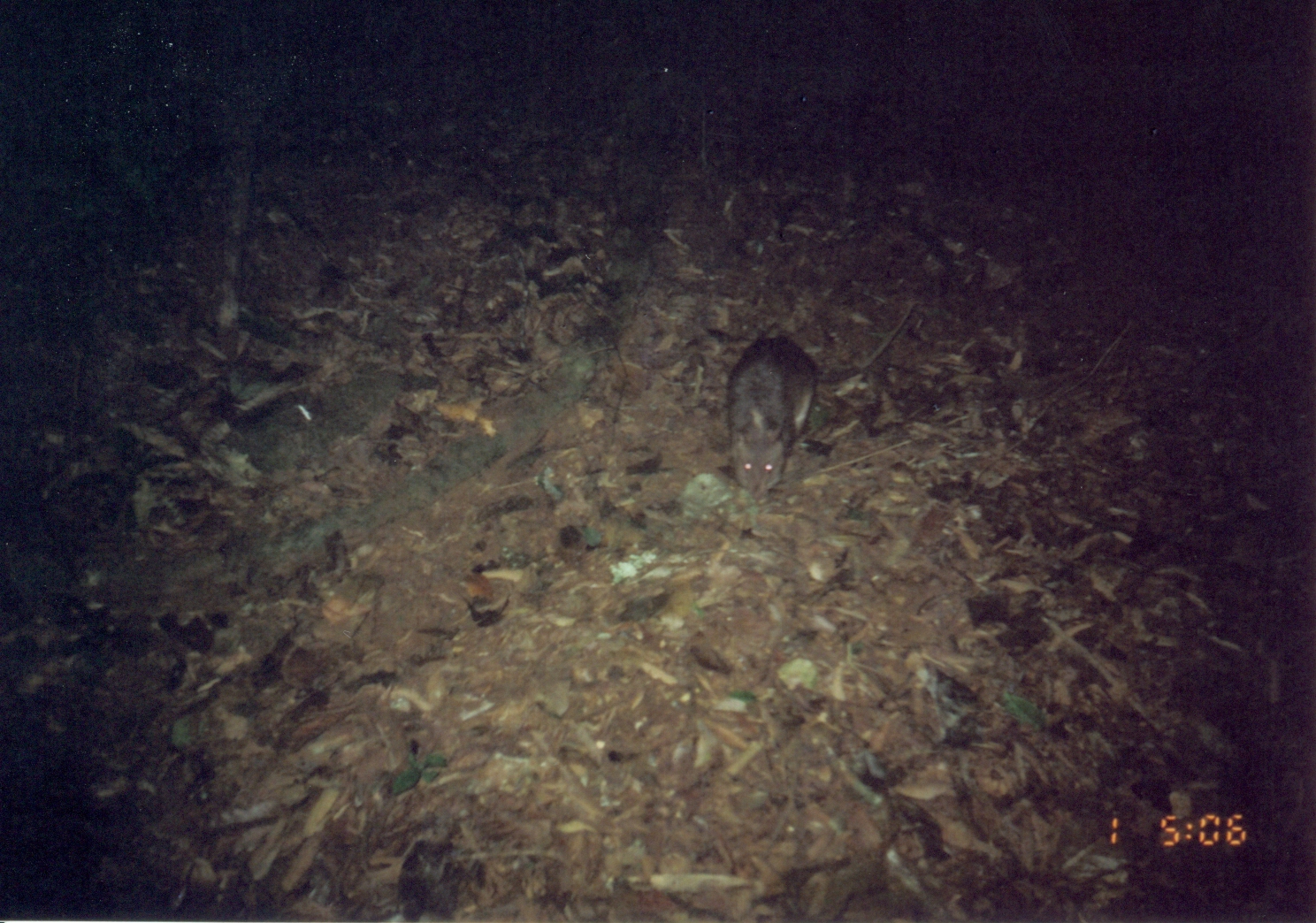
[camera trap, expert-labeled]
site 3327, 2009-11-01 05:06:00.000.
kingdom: Animalia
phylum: Chordata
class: Mammalia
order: Rodentia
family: Nesomyidae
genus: Cricetomys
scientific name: Cricetomys gambianus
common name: african giant pouched rat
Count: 1.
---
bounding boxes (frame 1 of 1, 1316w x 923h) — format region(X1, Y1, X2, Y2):
cricetomys gambianus: region(729, 297, 919, 497)